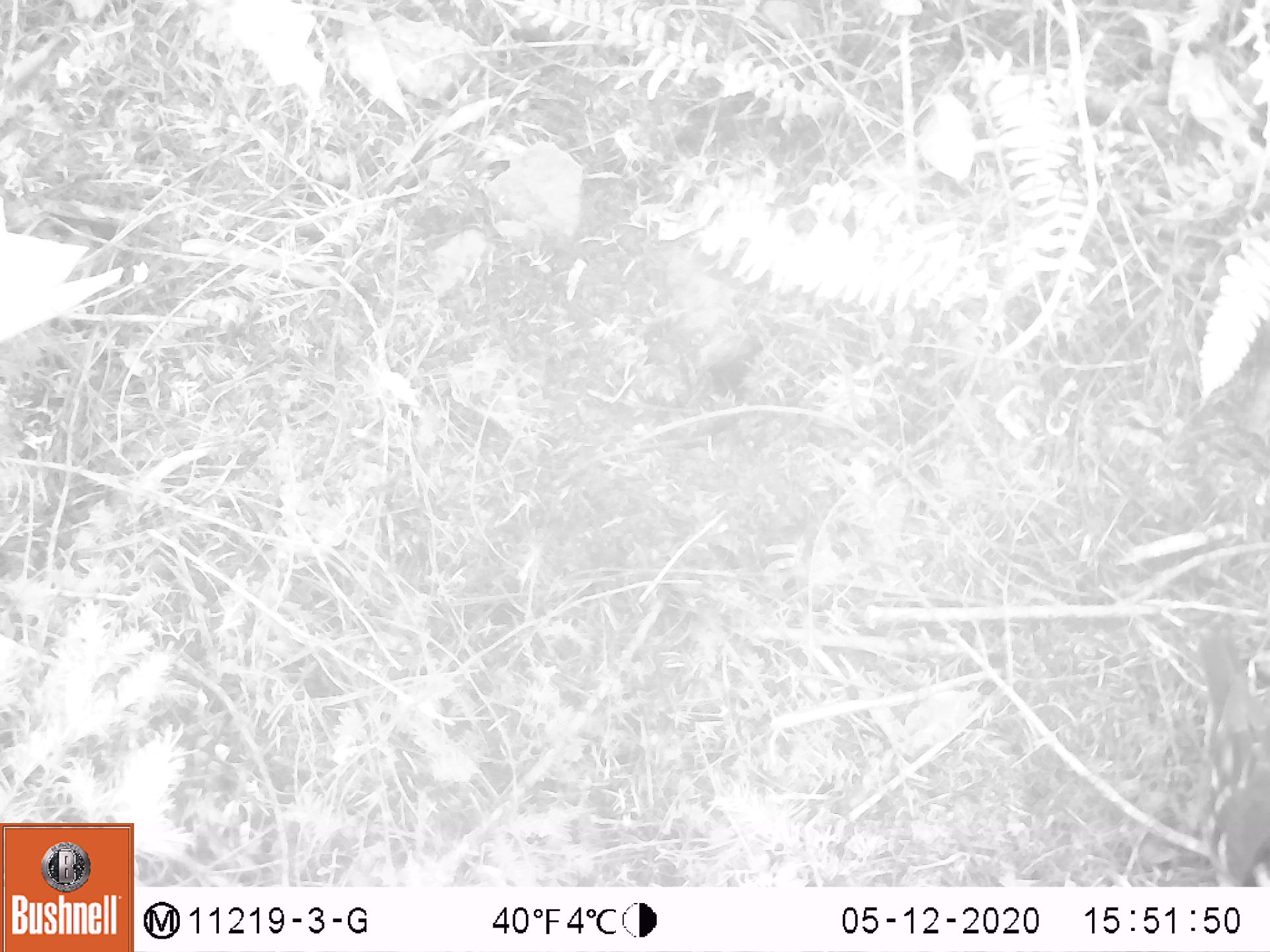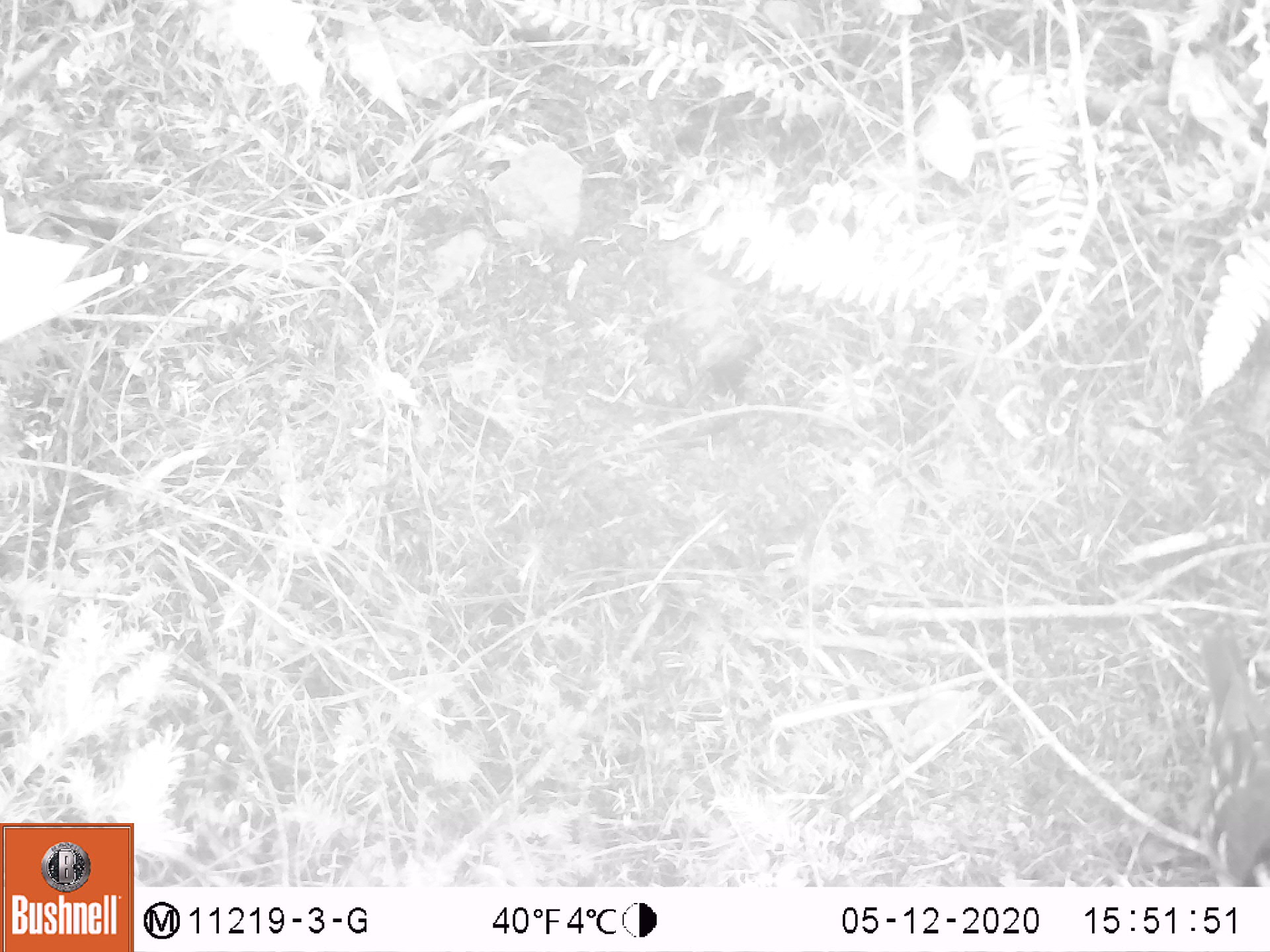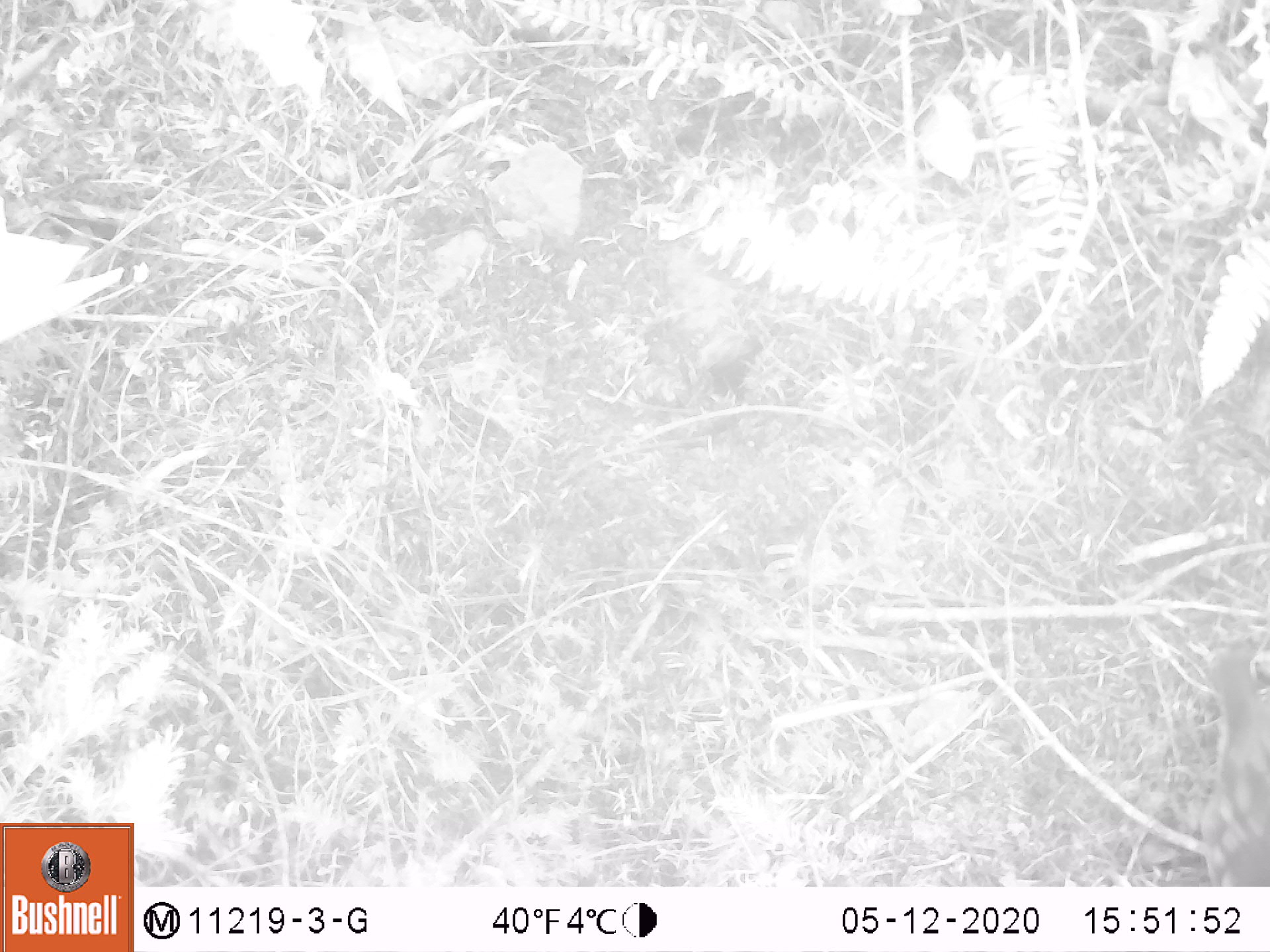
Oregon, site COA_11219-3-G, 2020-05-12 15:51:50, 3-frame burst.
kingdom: Animalia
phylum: Chordata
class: Aves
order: Passeriformes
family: Turdidae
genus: Ixoreus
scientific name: Ixoreus naevius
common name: varied thrush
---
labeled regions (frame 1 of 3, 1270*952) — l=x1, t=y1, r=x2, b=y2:
varied thrush: l=1191, t=631, r=1263, b=883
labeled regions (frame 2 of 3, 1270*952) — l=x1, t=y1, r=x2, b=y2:
varied thrush: l=1195, t=629, r=1263, b=883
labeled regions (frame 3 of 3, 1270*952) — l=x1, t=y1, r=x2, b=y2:
varied thrush: l=1198, t=657, r=1263, b=883